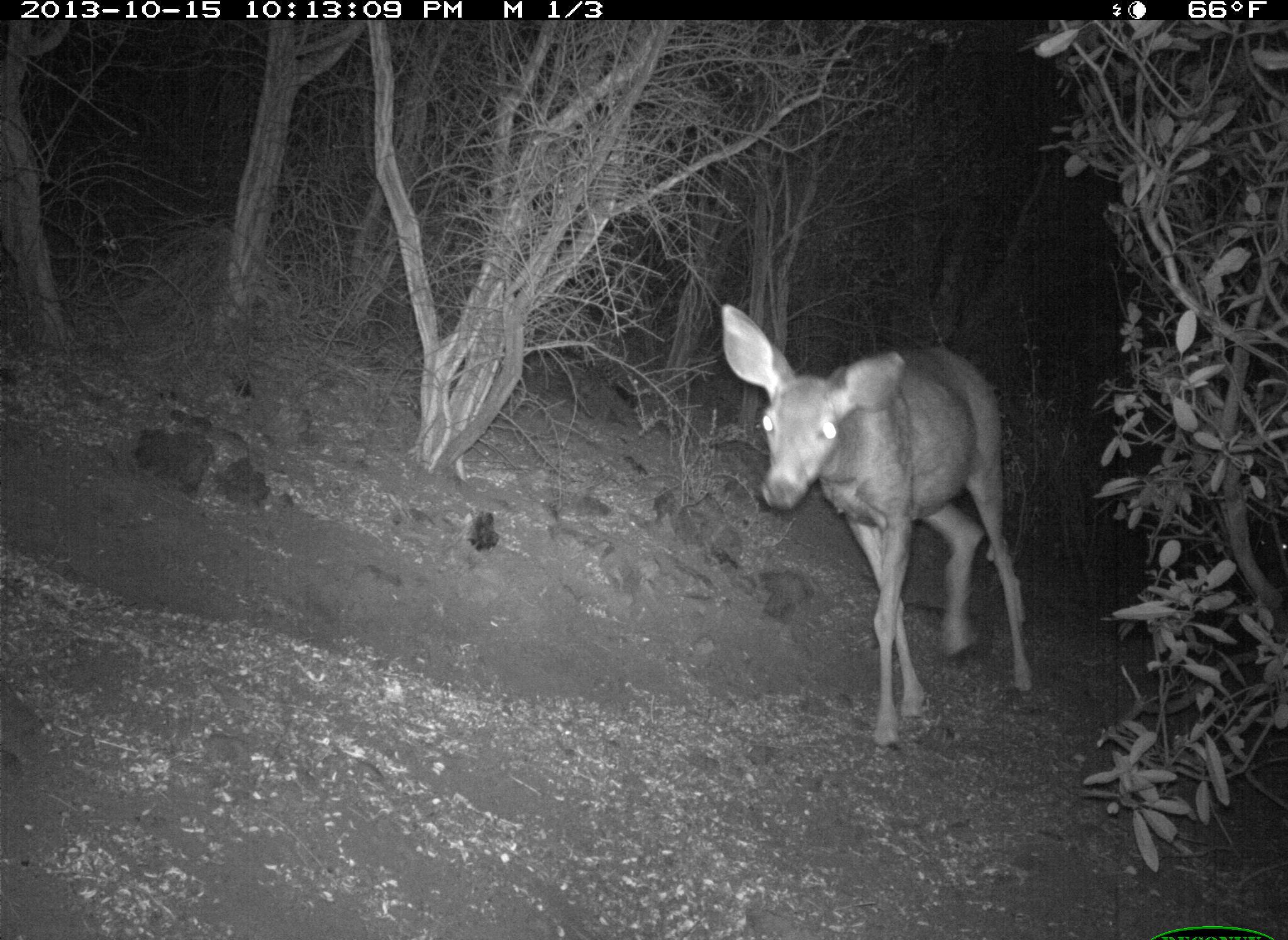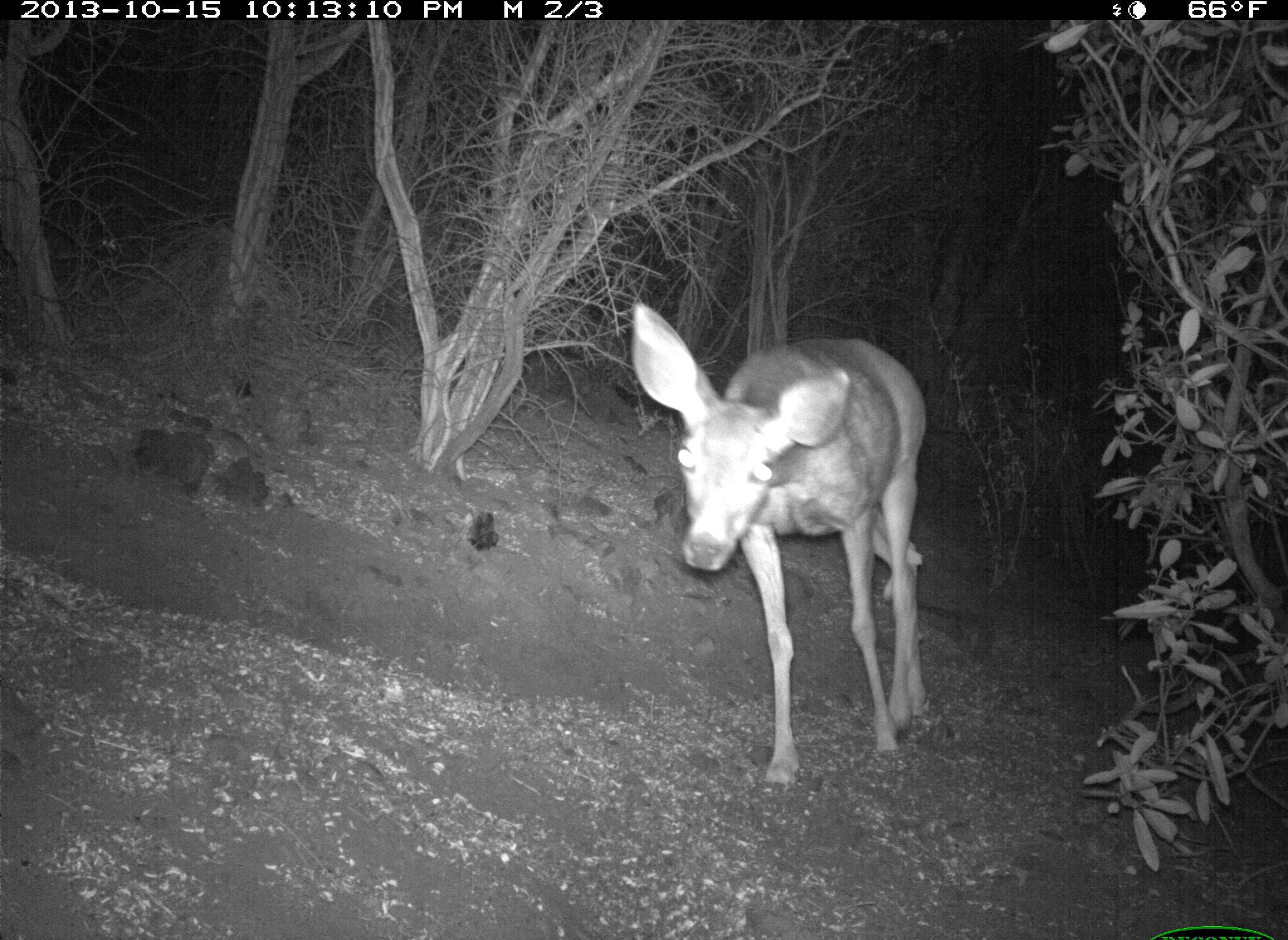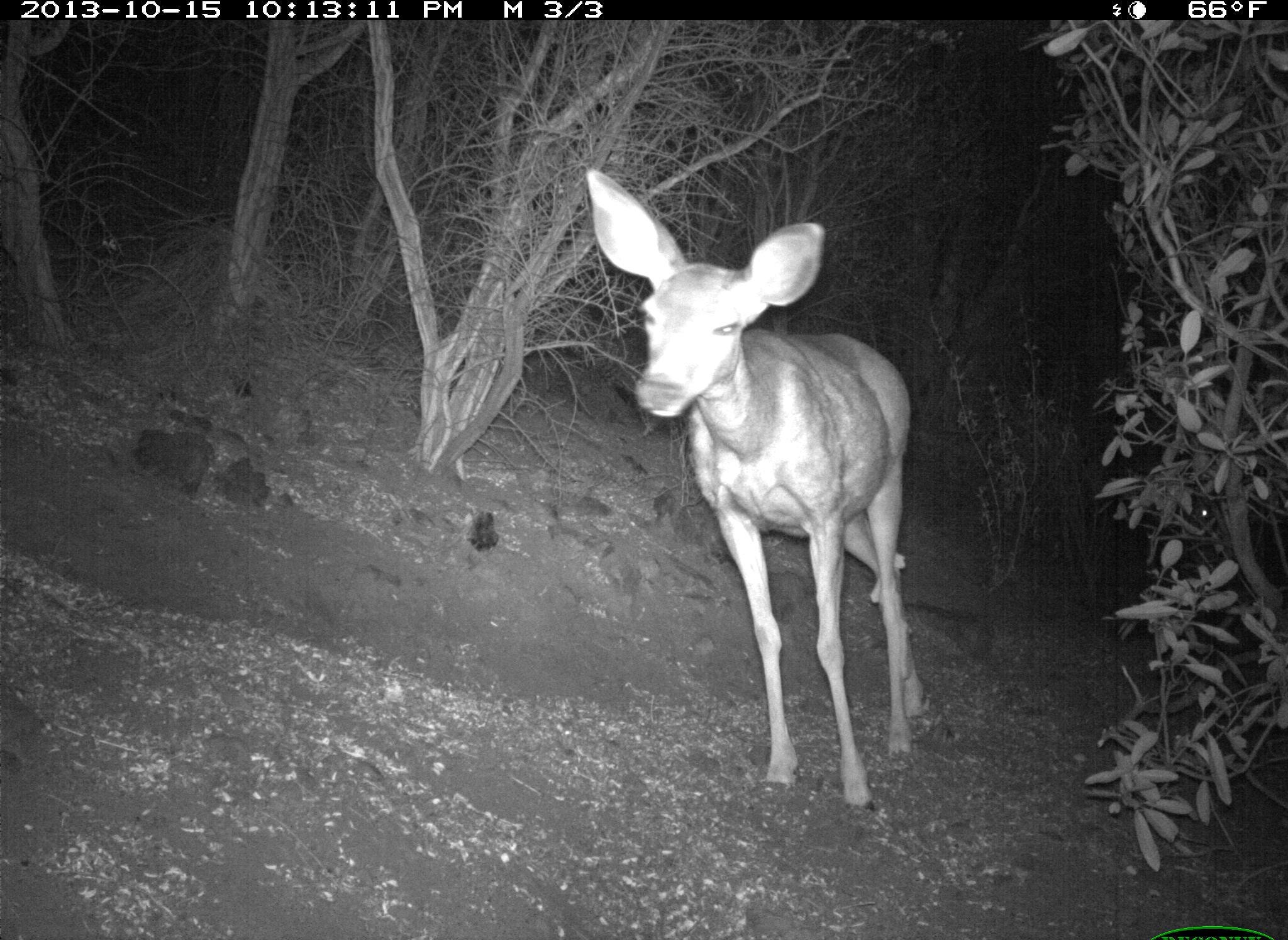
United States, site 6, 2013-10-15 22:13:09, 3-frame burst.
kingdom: Animalia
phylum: Chordata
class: Mammalia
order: Artiodactyla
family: Cervidae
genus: Odocoileus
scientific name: Odocoileus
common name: deer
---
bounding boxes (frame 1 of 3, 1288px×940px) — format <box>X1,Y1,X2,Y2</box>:
deer: <box>719,302,1038,753</box>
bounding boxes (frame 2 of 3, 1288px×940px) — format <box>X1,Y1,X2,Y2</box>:
deer: <box>629,300,930,793</box>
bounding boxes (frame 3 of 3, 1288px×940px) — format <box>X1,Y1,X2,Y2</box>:
deer: <box>584,167,929,824</box>